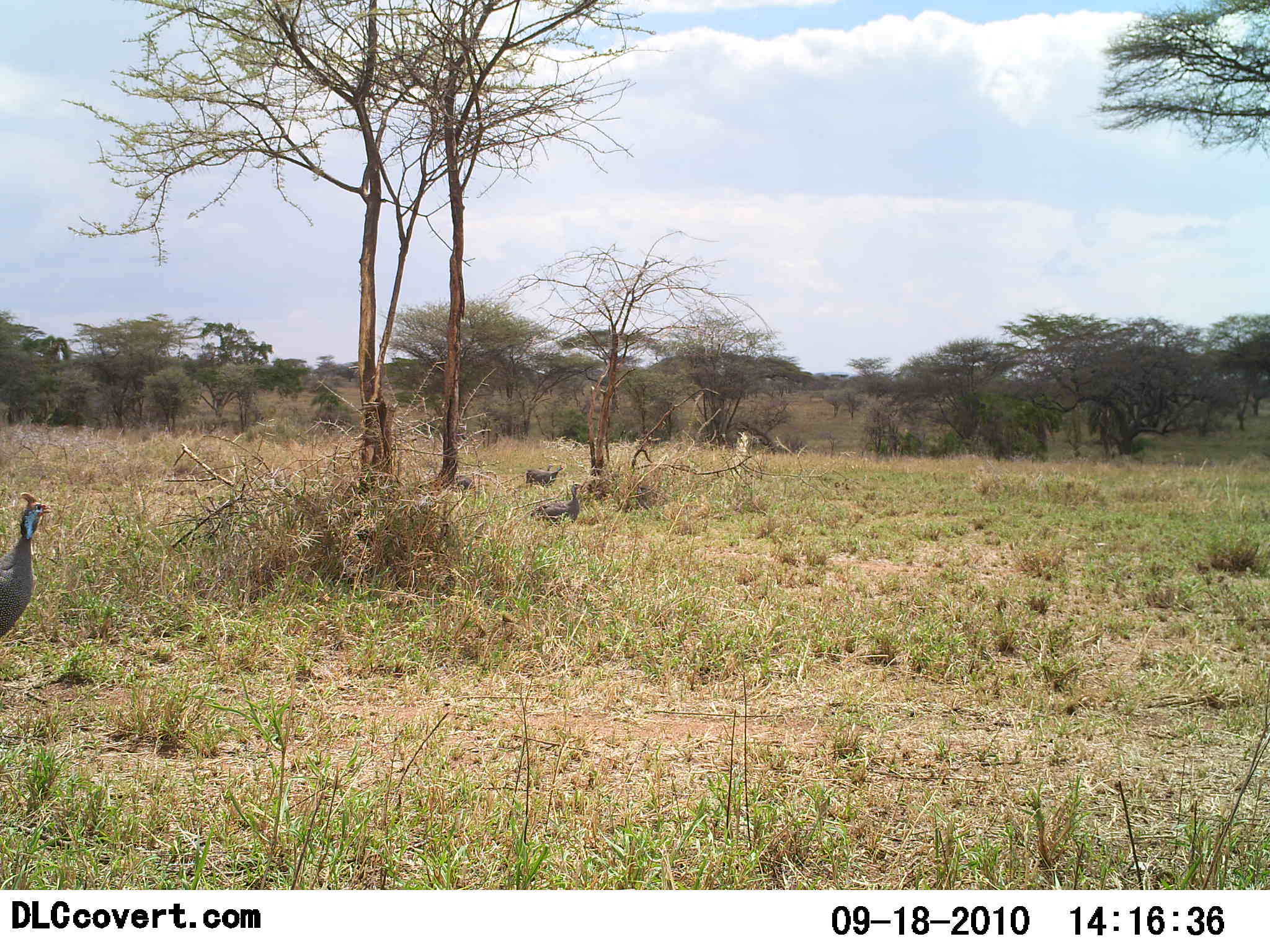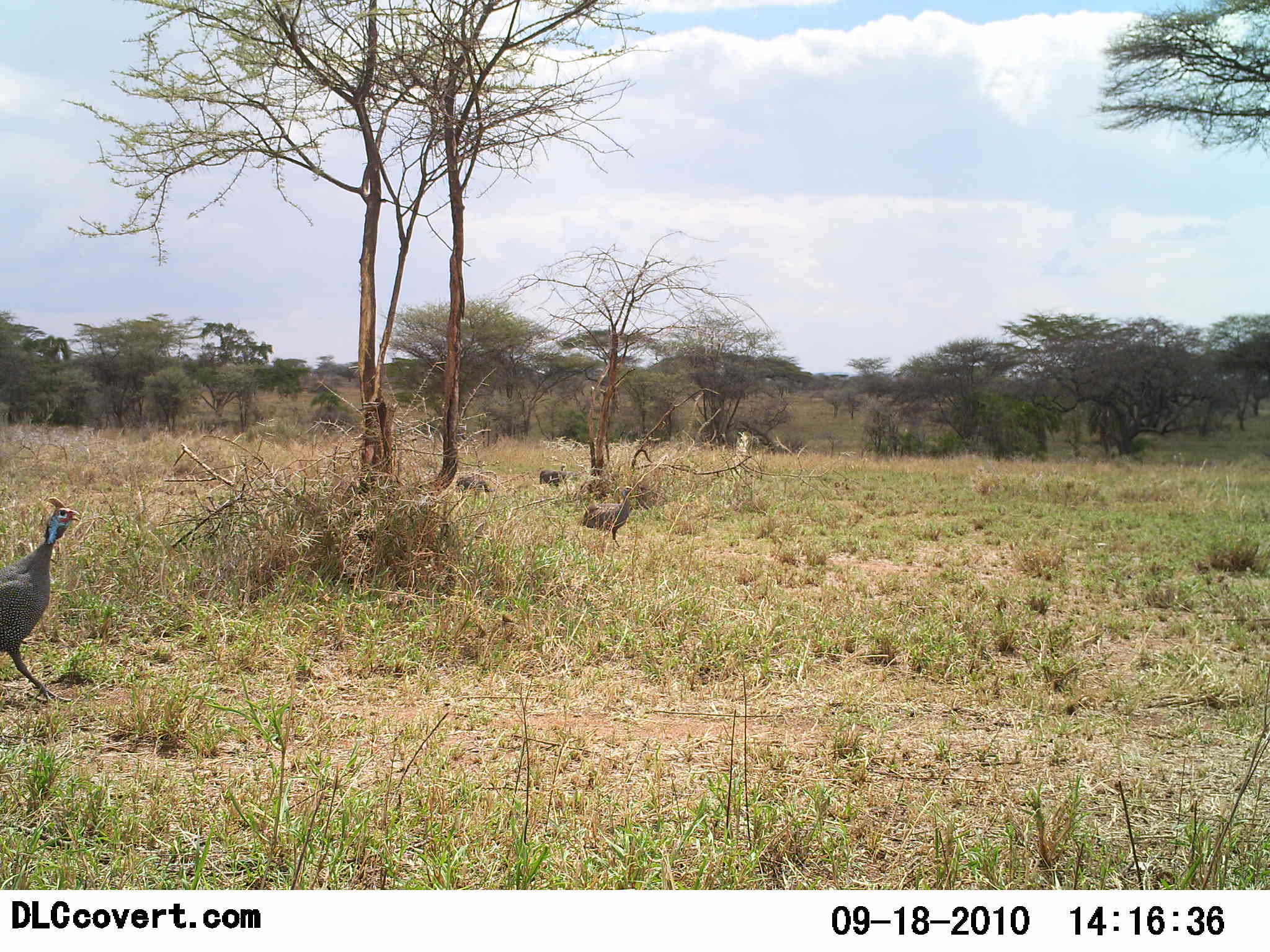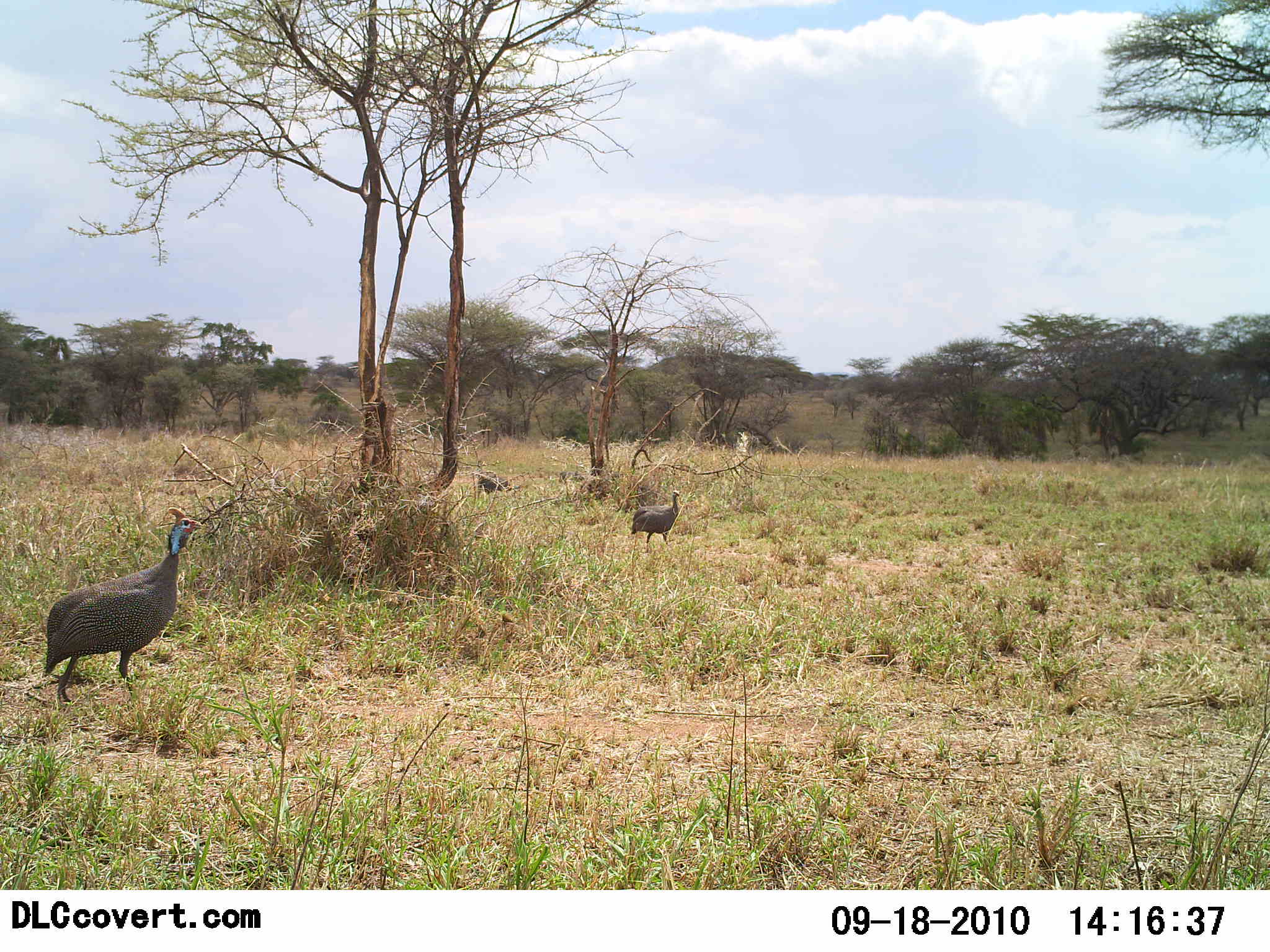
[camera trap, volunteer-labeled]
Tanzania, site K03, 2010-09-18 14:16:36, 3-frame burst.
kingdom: Animalia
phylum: Chordata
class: Aves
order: Galliformes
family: Numididae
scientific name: Numididae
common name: guinea fowl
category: guineafowl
Guineafowl (guinea fowl) (Numididae), count 4. Behavior (volunteer vote fractions): standing 10%, resting 0%, moving 90%, interacting 0%. Young present (vote fraction): 0%. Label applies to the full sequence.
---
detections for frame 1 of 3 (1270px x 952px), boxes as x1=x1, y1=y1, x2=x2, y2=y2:
animal: x1=0, y1=491, x2=53, y2=639; x1=531, y1=481, x2=586, y2=525; x1=523, y1=464, x2=566, y2=490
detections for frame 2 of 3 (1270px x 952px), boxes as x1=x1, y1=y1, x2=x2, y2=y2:
animal: x1=0, y1=496, x2=80, y2=705; x1=582, y1=486, x2=635, y2=548; x1=539, y1=470, x2=580, y2=488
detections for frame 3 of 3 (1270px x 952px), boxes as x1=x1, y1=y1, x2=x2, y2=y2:
animal: x1=43, y1=507, x2=203, y2=708; x1=630, y1=490, x2=680, y2=552